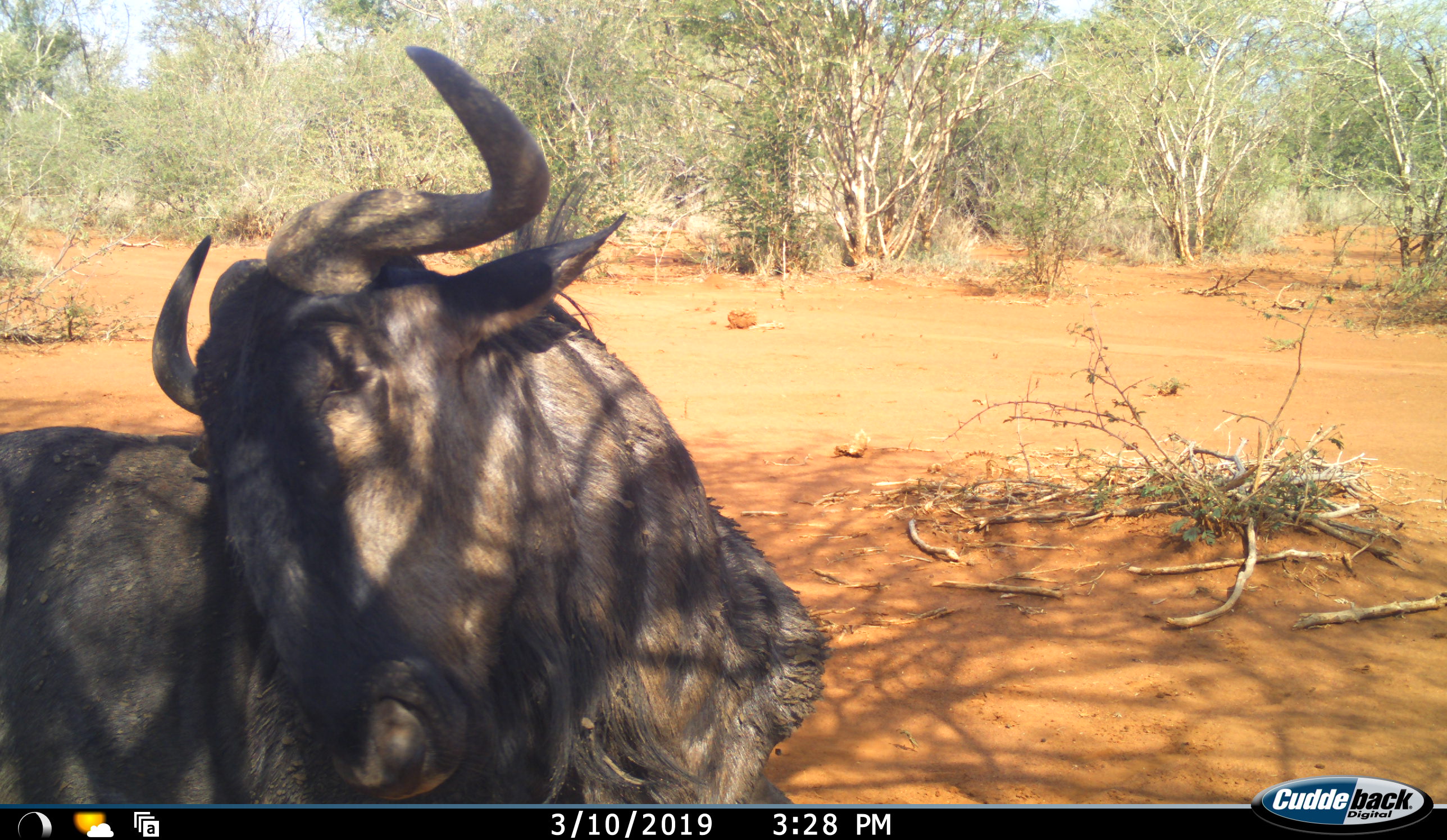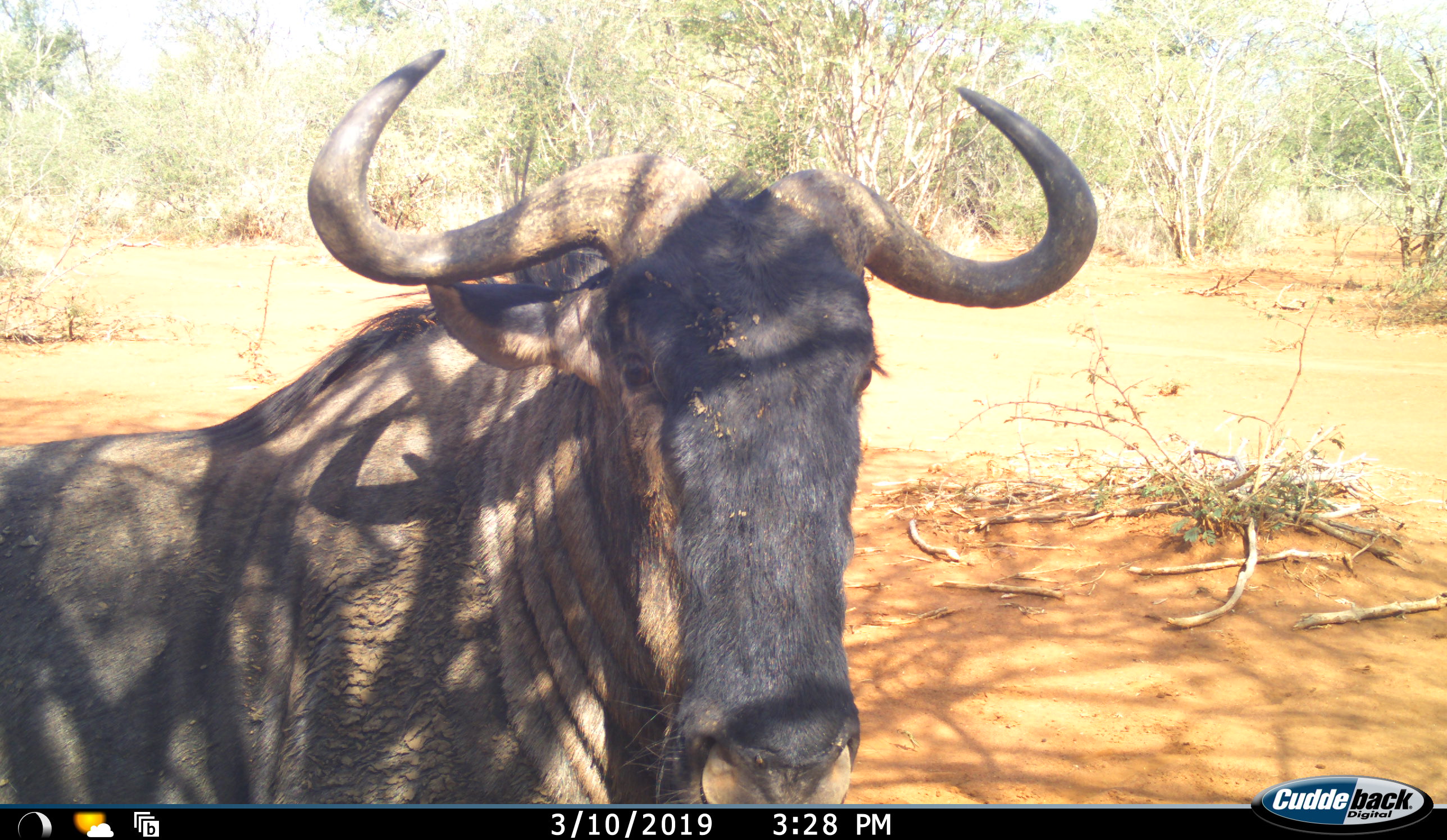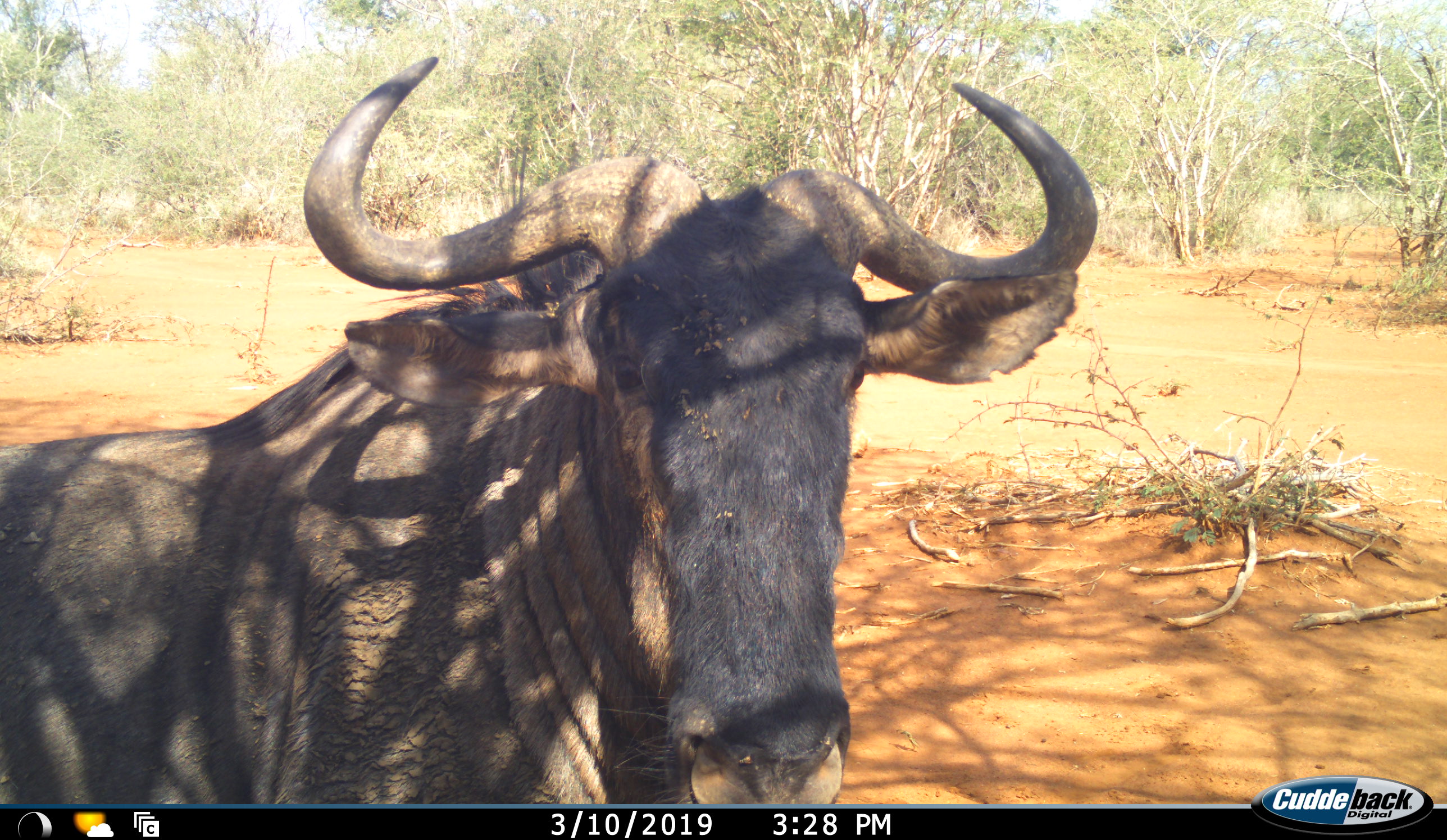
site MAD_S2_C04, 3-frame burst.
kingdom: Animalia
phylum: Chordata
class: Mammalia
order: Artiodactyla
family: Bovidae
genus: Connochaetes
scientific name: Connochaetes taurinus taurinus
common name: blue wildebeest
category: wildebeestblue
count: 1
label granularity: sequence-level